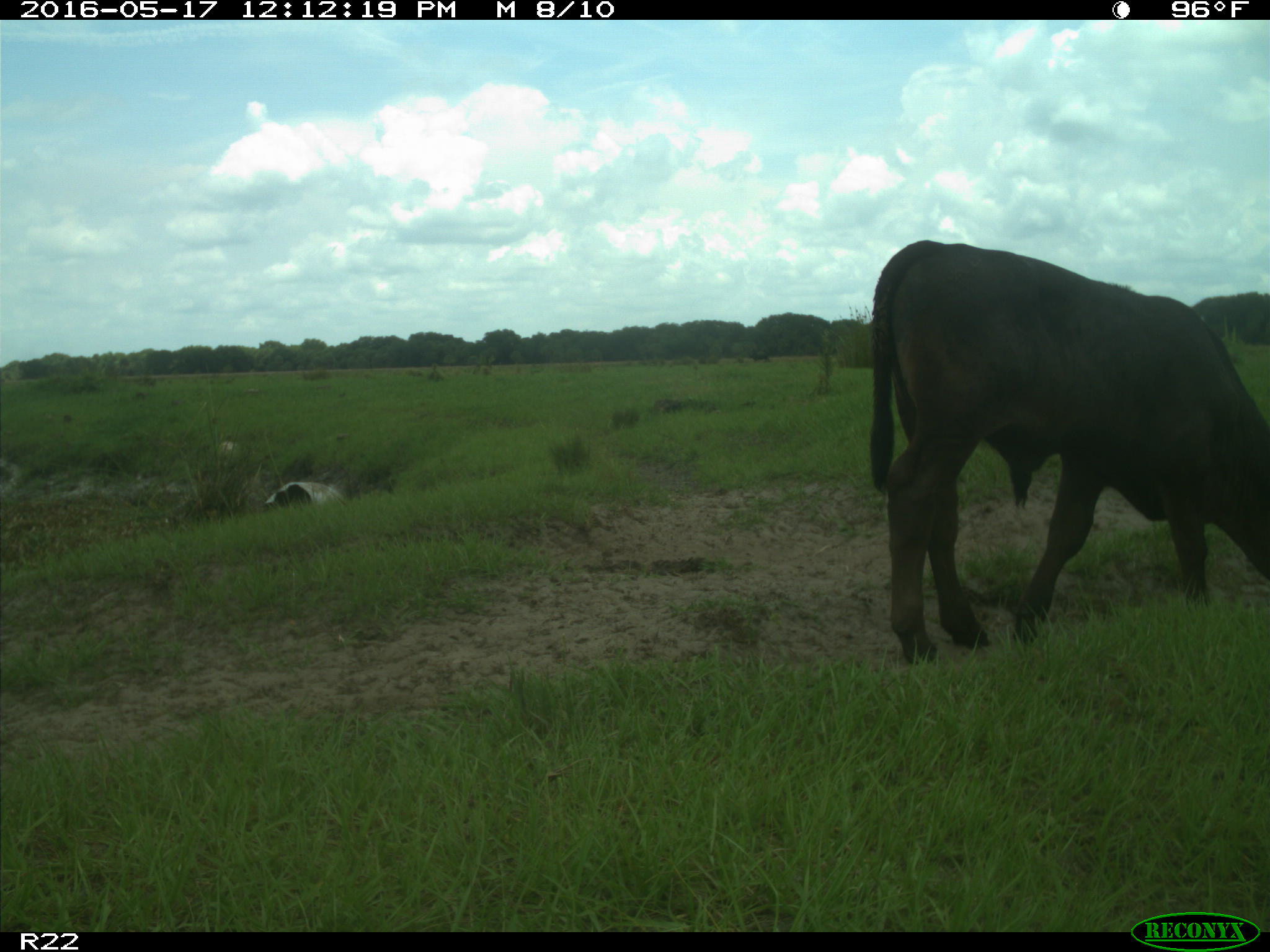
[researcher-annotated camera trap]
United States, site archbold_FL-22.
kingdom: Animalia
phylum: Chordata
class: Mammalia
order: Artiodactyla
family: Bovidae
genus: Bos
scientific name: Bos taurus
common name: domestic cow